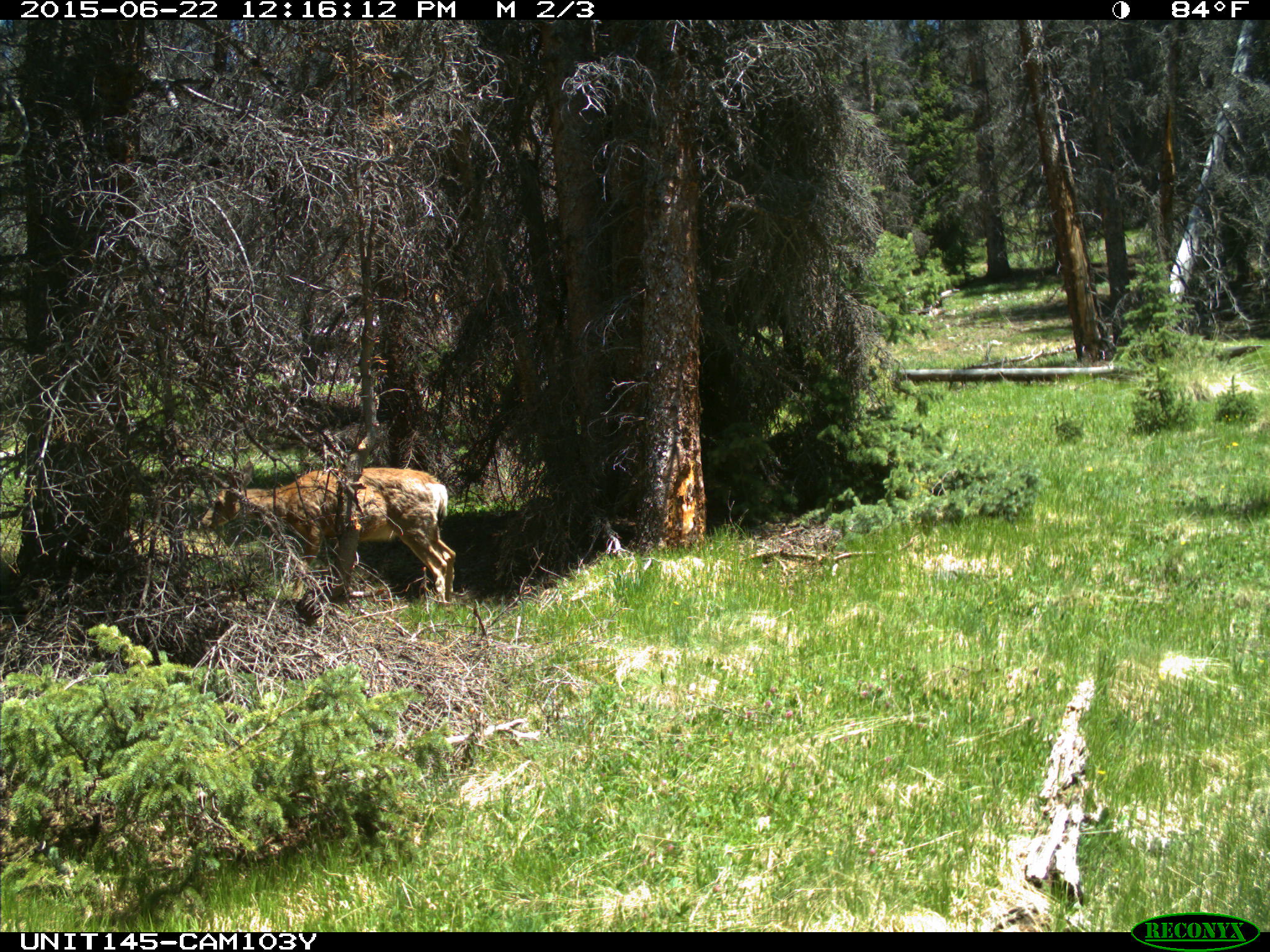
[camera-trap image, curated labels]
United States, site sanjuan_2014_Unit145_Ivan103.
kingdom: Animalia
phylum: Chordata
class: Mammalia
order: Artiodactyla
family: Cervidae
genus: Odocoileus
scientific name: Odocoileus hemionus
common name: mule deer